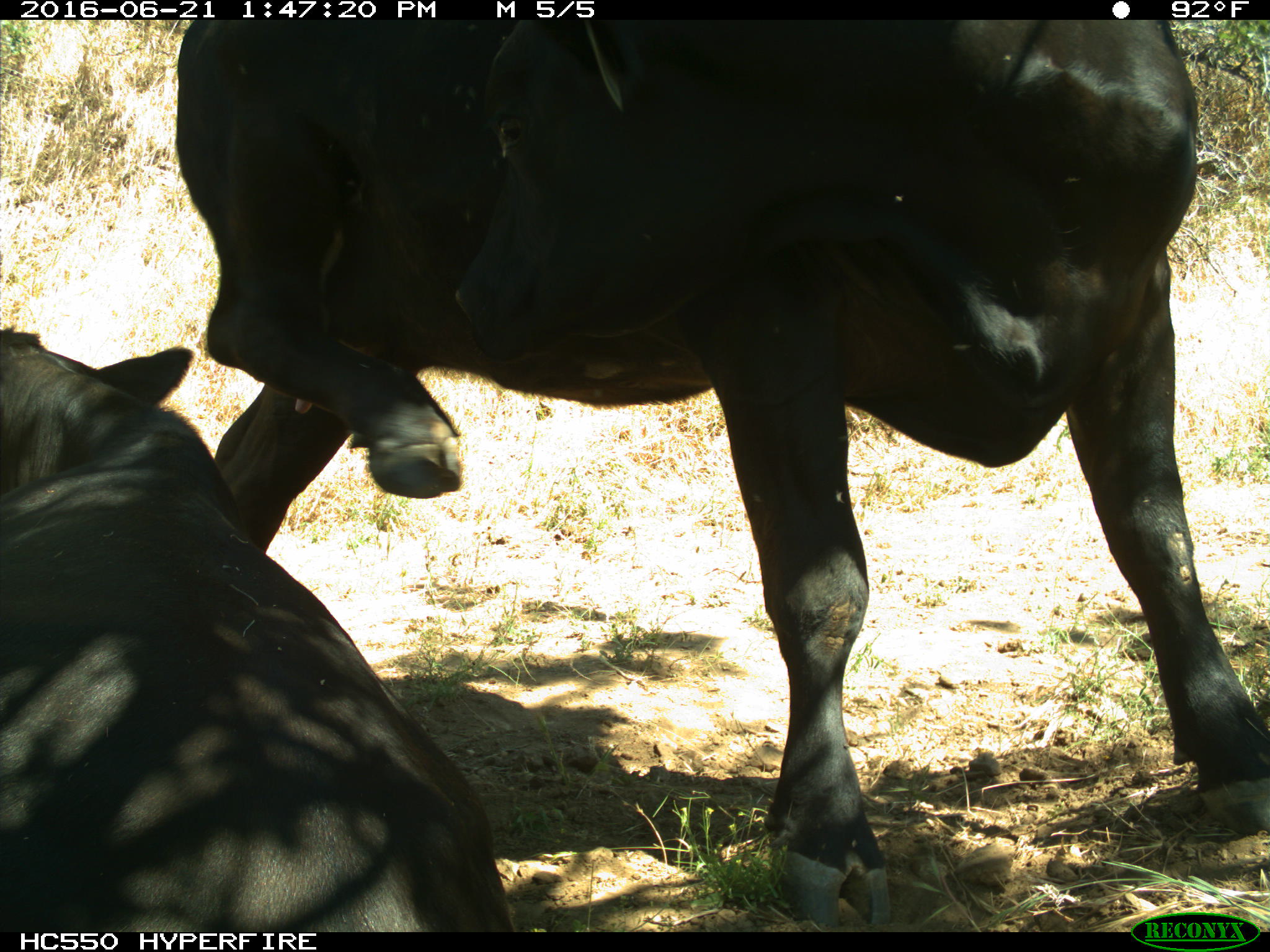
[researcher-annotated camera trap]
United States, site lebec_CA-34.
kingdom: Animalia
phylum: Chordata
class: Mammalia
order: Artiodactyla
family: Bovidae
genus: Bos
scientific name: Bos taurus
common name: domestic cow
Bos taurus (domestic cow).